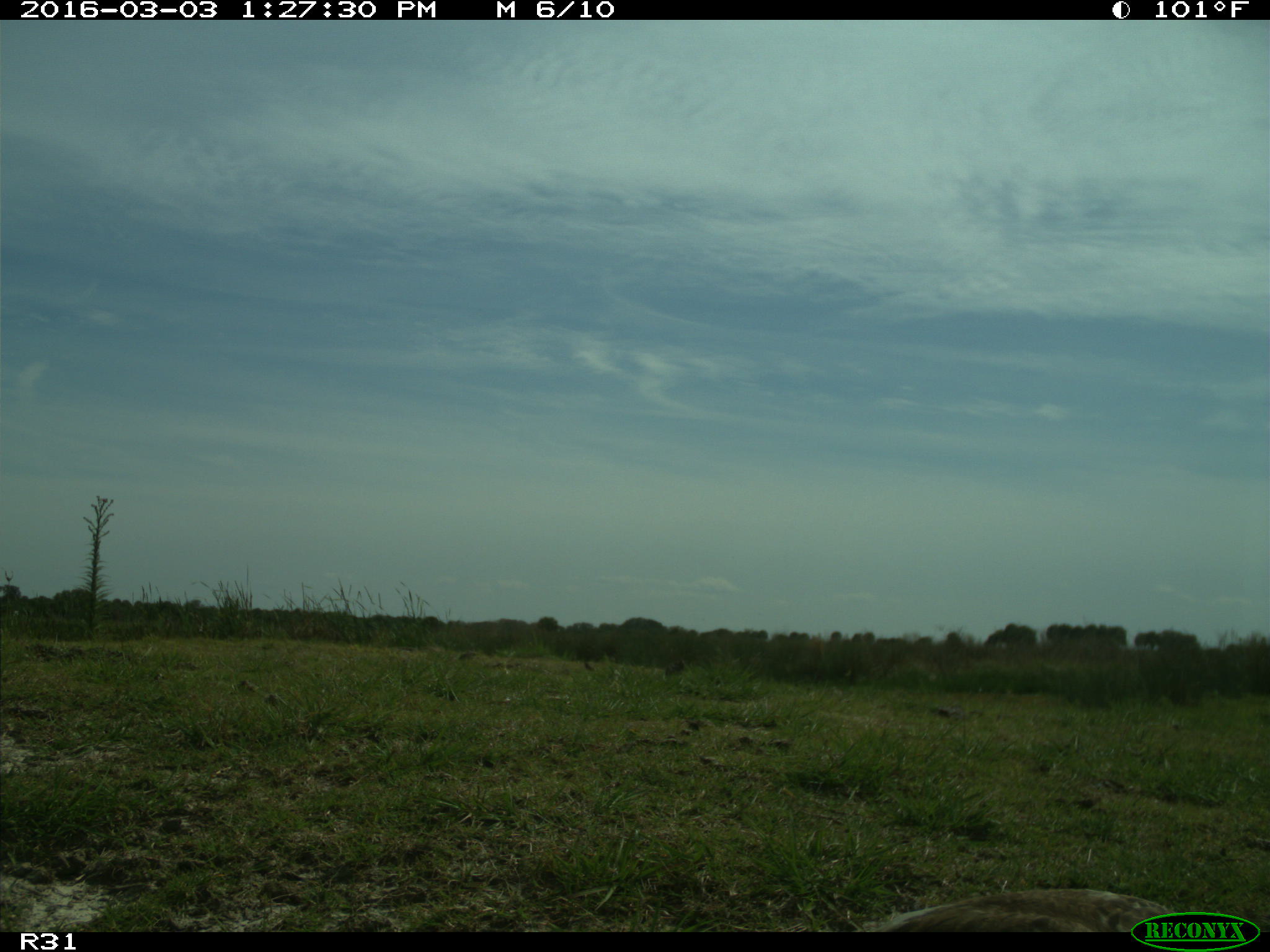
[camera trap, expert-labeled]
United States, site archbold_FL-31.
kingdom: Animalia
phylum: Chordata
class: Aves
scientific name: Aves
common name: birds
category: unidentified bird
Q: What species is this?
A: Unidentified bird (birds) (Aves).